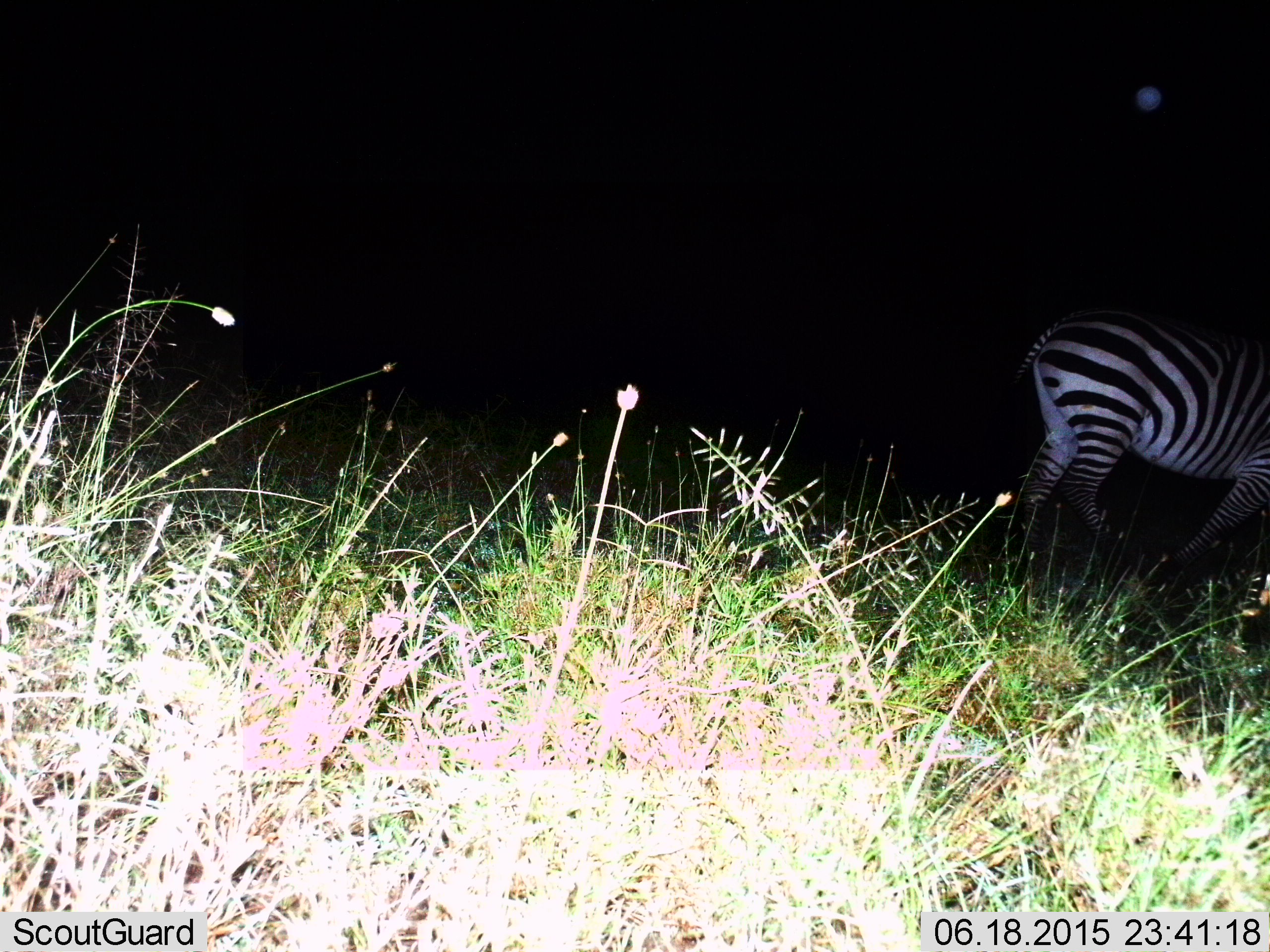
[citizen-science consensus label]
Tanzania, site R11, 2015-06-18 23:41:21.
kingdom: Animalia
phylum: Chordata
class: Mammalia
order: Perissodactyla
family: Equidae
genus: Equus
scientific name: Equus quagga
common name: plains zebra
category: zebra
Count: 1.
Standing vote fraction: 30%.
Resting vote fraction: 0%.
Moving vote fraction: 70%.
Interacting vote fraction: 0%.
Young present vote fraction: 0%.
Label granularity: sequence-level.